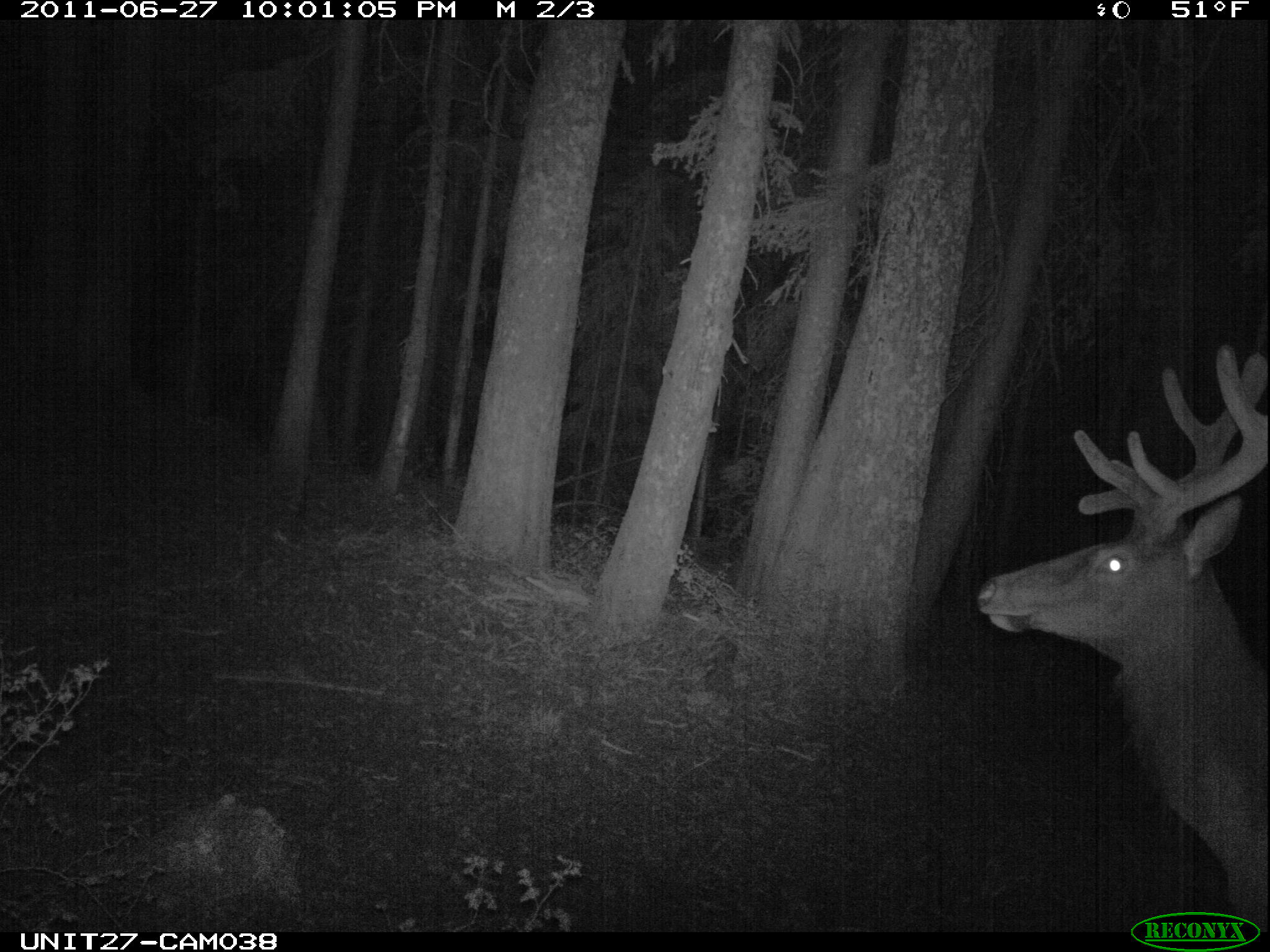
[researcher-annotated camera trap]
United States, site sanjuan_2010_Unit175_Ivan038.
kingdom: Animalia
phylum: Chordata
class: Mammalia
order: Artiodactyla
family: Cervidae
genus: Cervus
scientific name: Cervus elaphus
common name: red deer